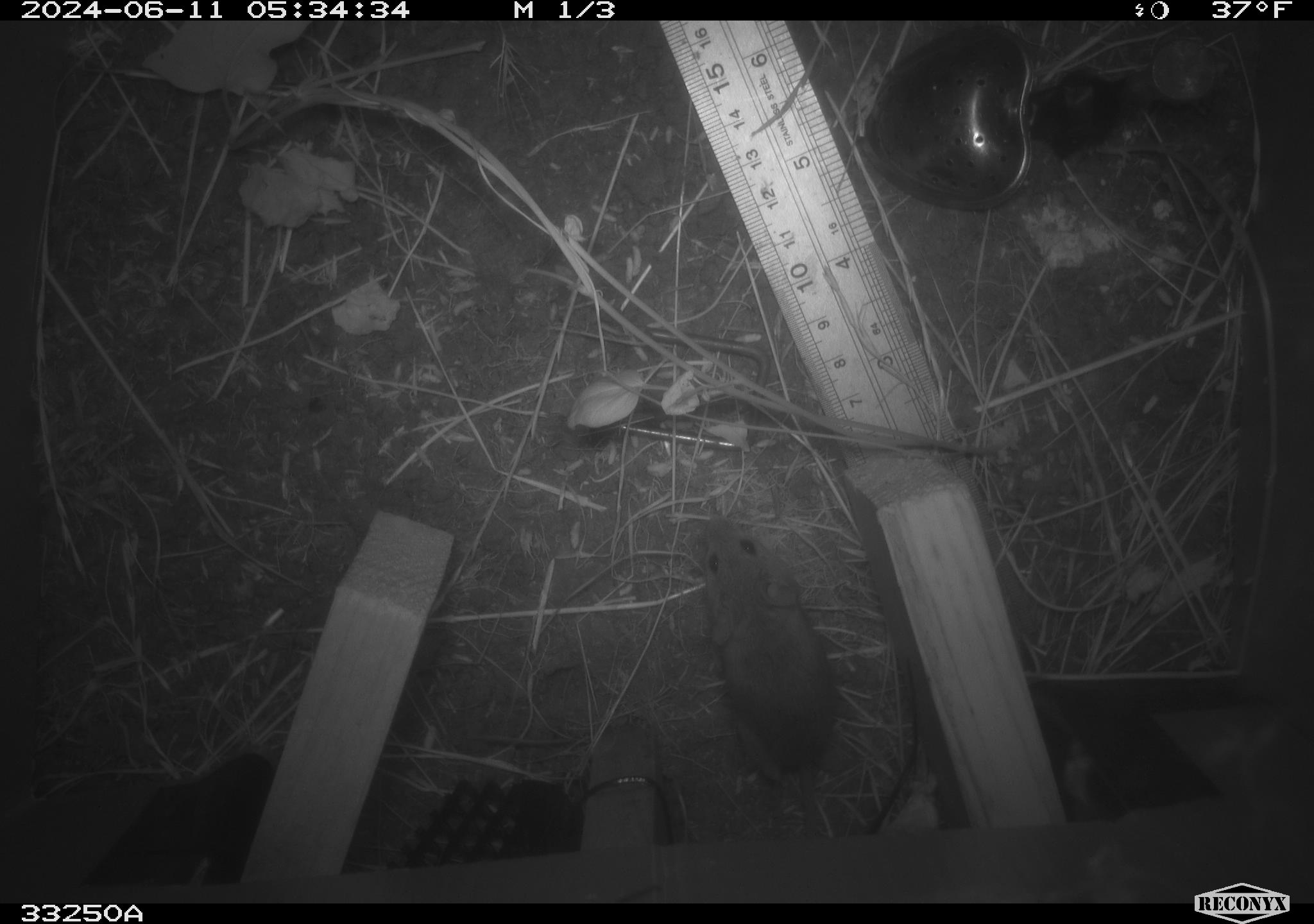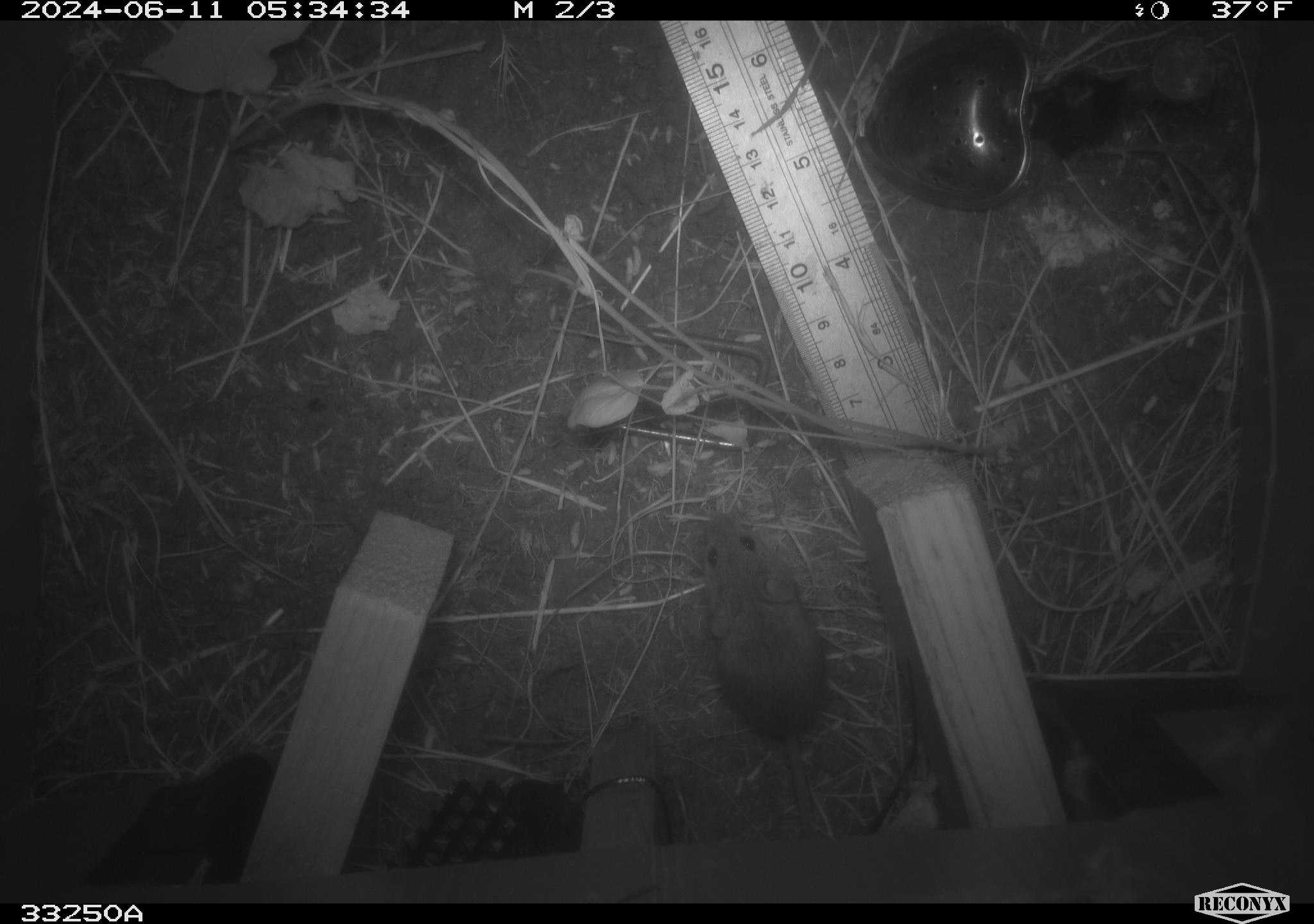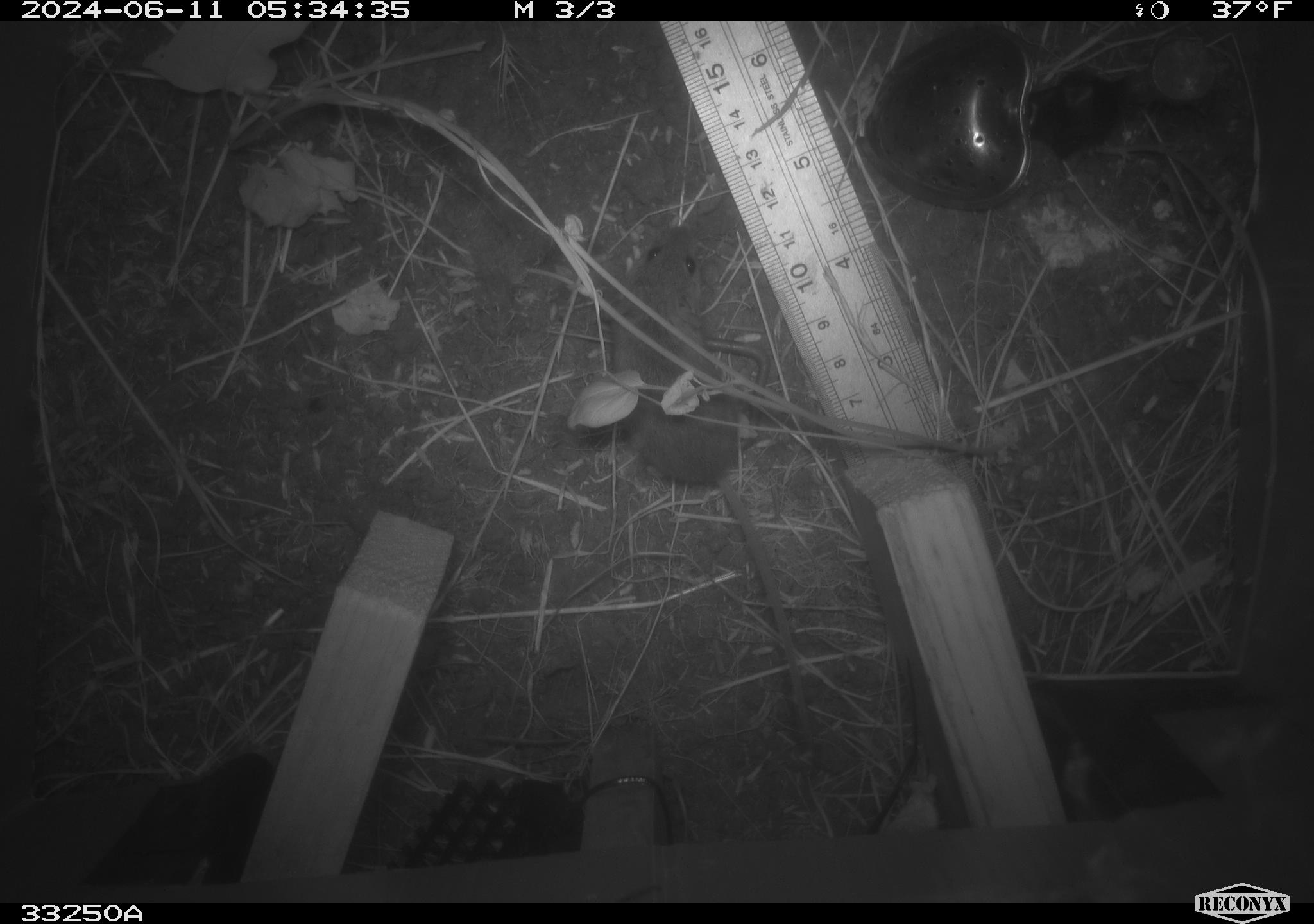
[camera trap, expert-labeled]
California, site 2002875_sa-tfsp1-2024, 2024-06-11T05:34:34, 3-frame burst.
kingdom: Animalia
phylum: Chordata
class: Mammalia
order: Rodentia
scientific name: Rodentia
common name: mouse species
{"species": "mouse species (Rodentia)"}